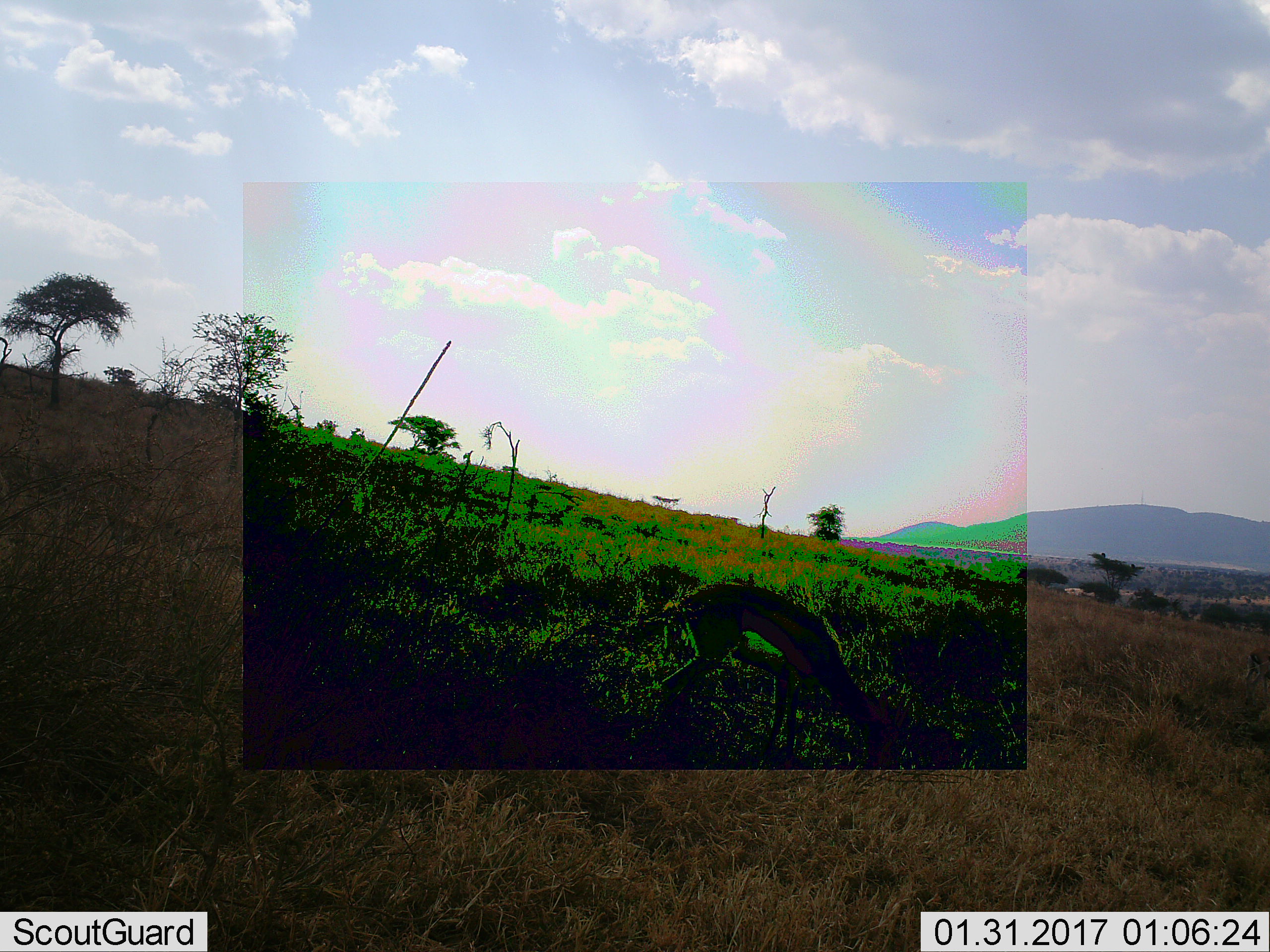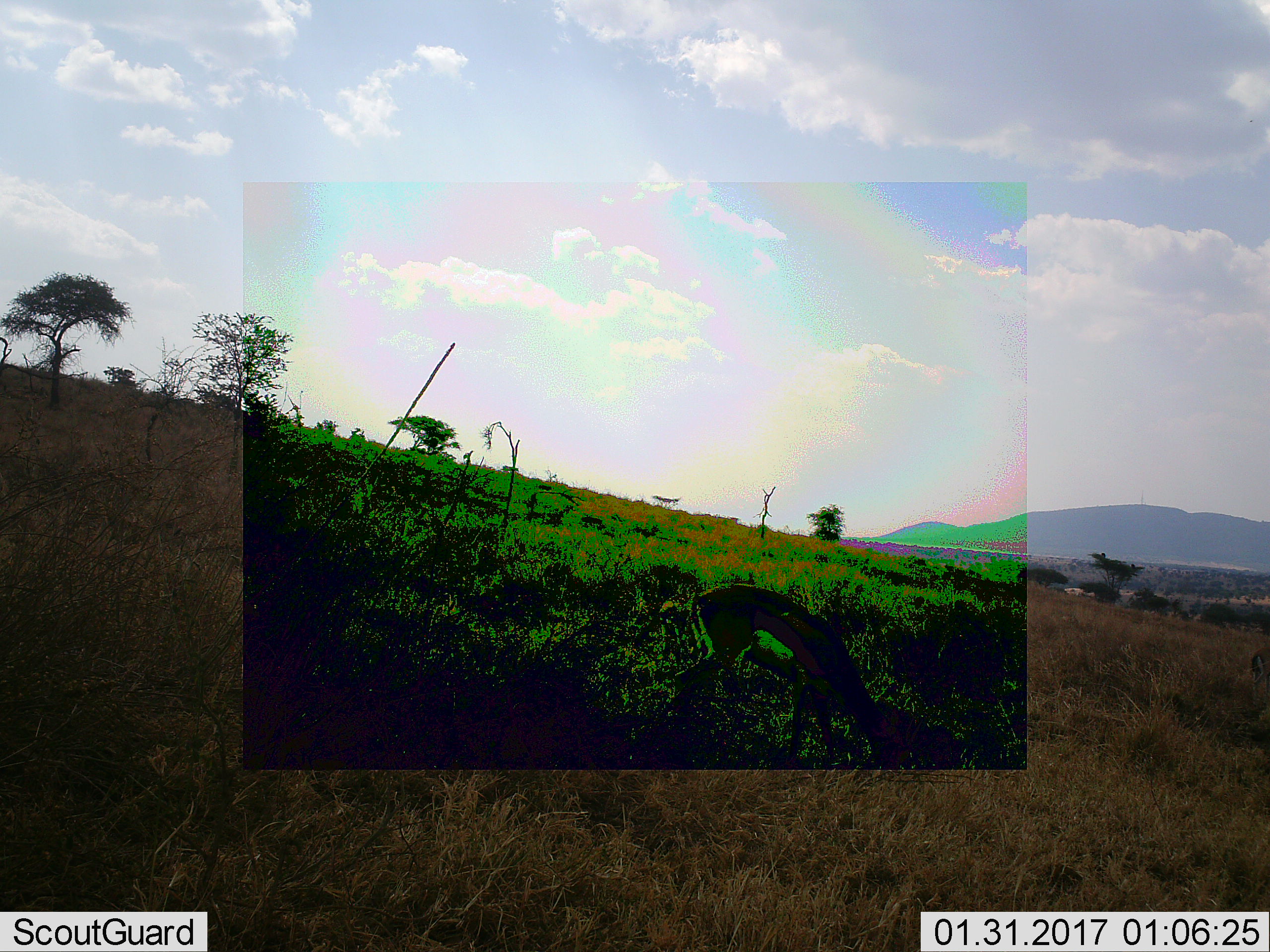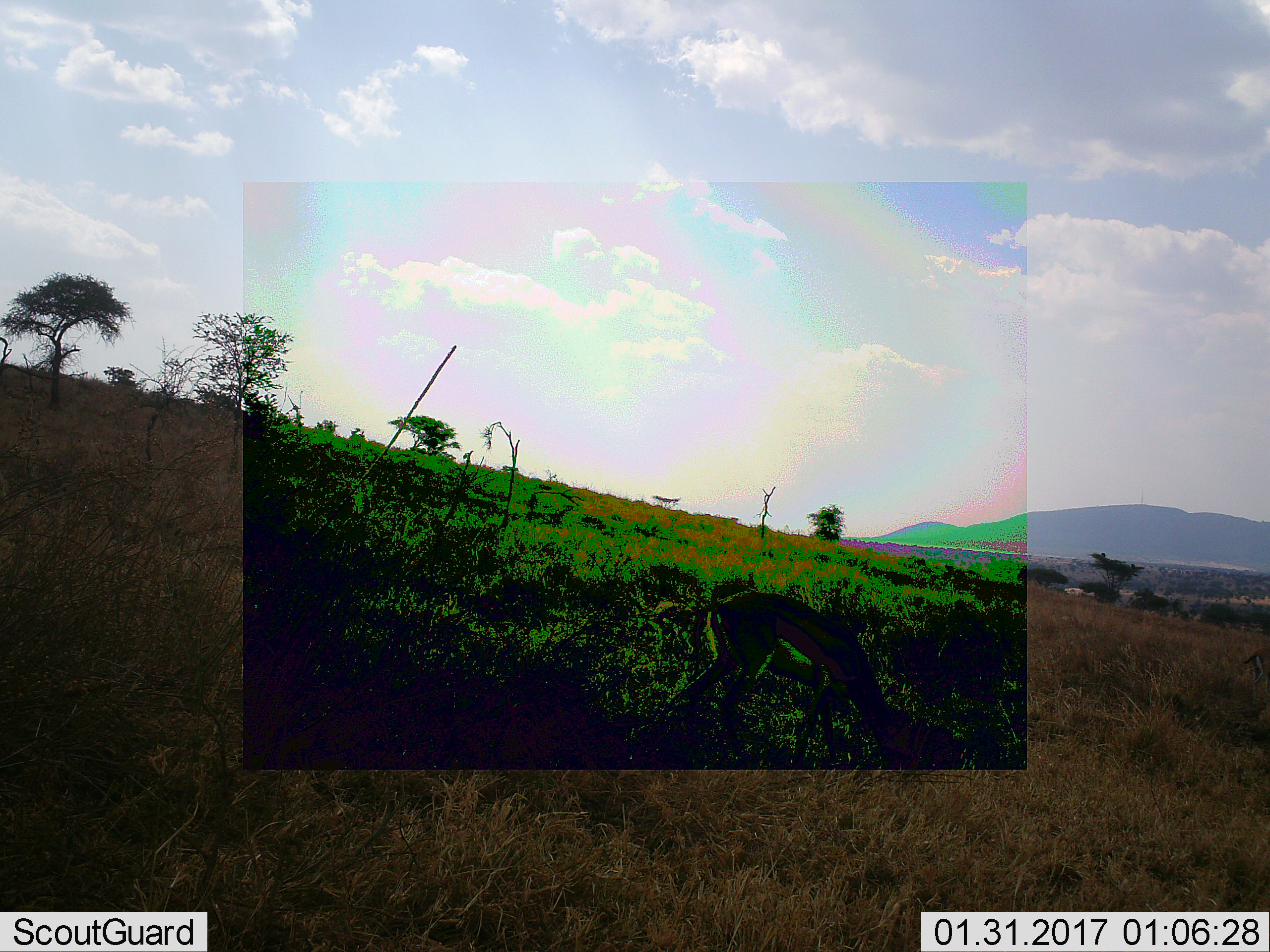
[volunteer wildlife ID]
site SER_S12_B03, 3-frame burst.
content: unidentified animal